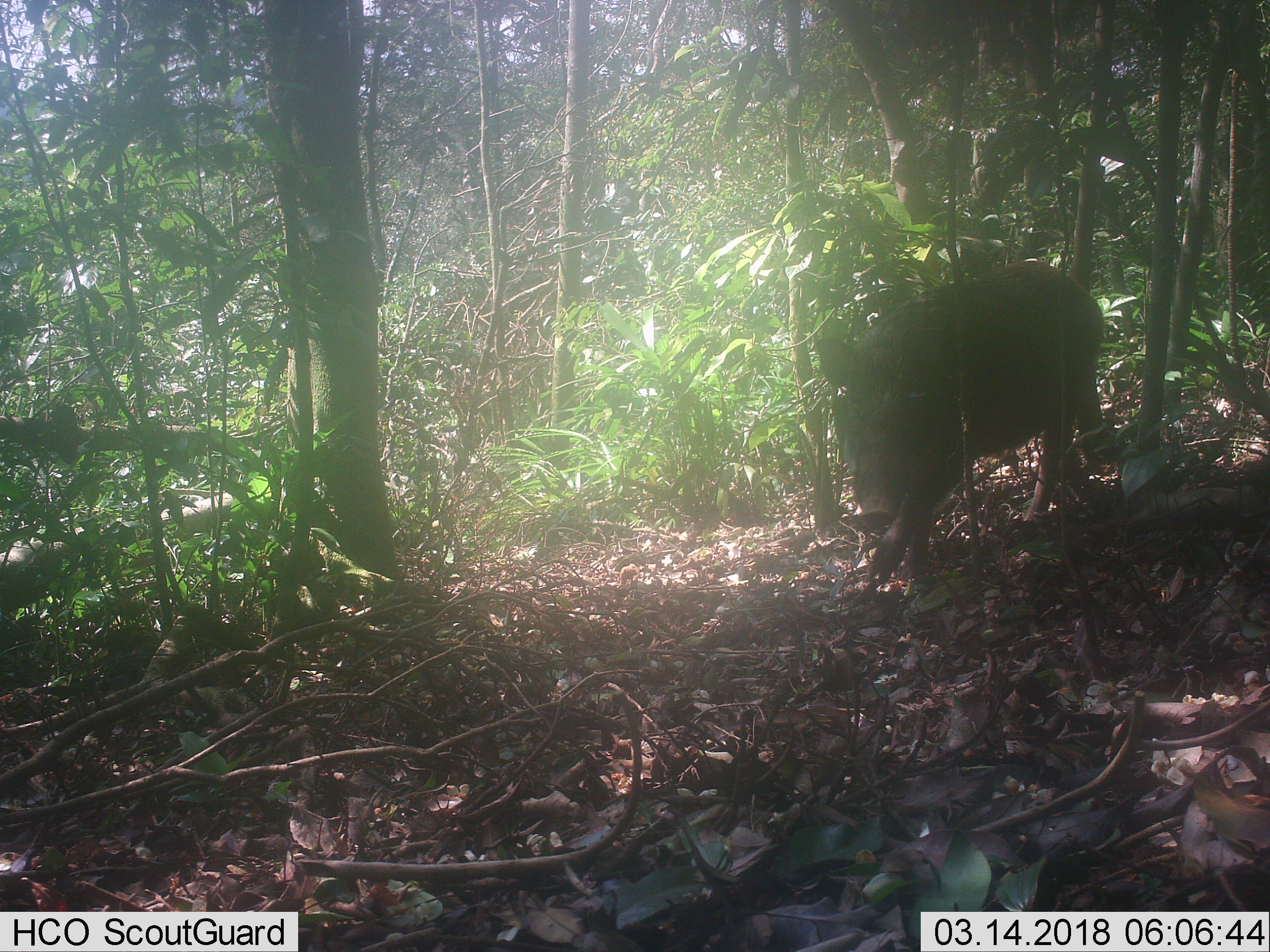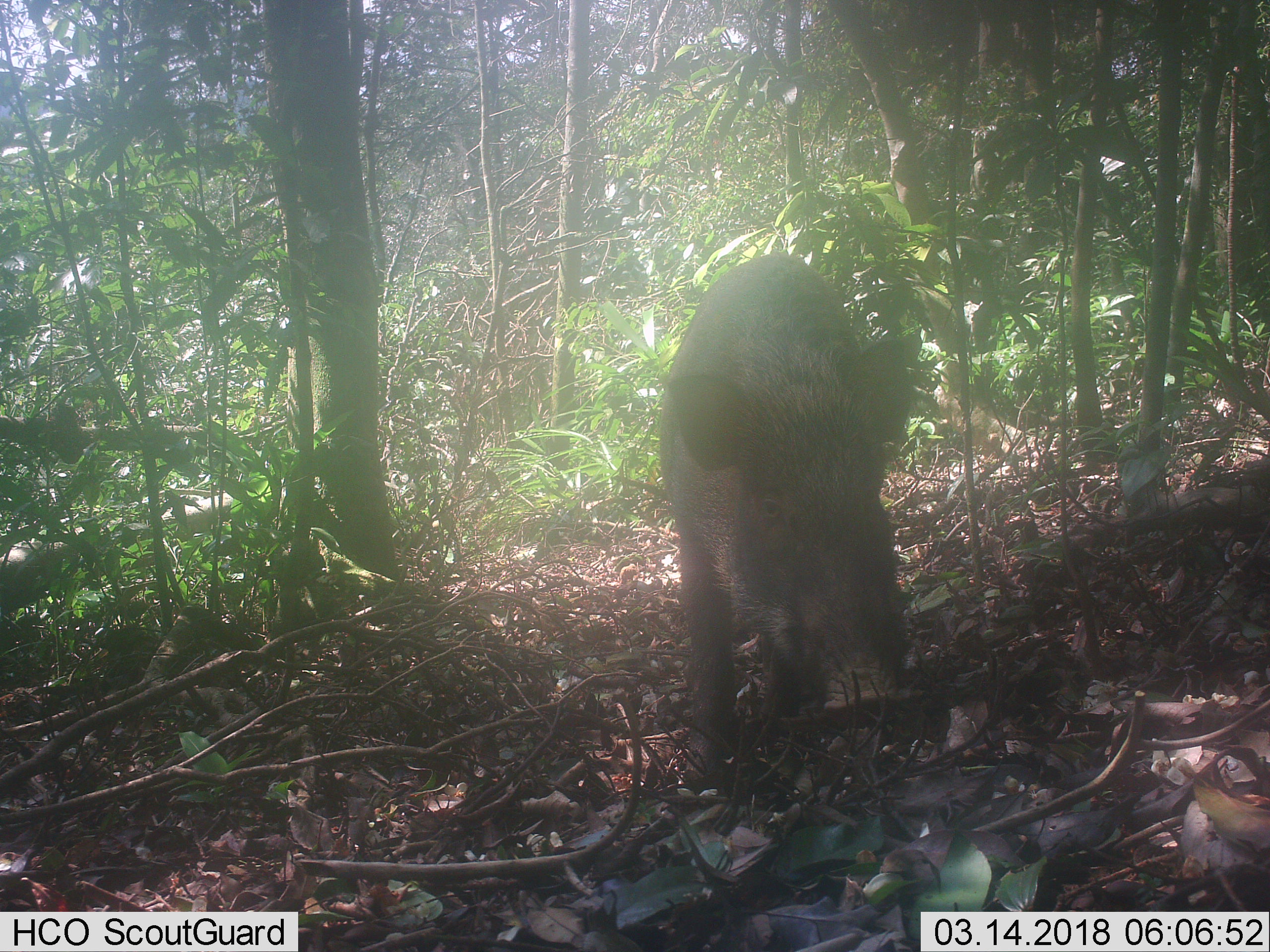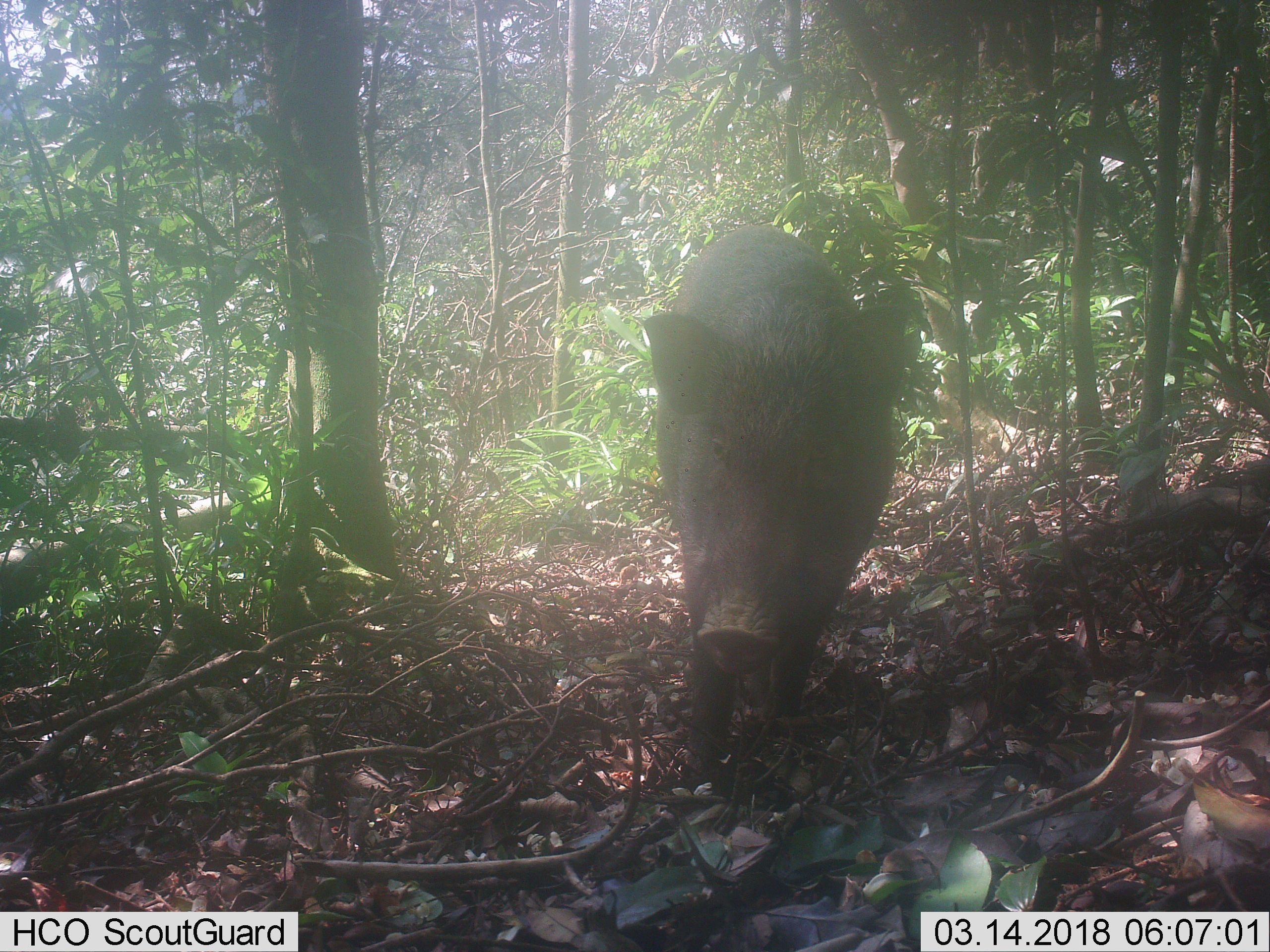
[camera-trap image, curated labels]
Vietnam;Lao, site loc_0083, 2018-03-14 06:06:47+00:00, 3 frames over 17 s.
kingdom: Animalia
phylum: Chordata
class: Mammalia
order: Artiodactyla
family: Suidae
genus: Sus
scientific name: Sus scrofa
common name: eurasian wild pig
Eurasian wild pig (Sus scrofa). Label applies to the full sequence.